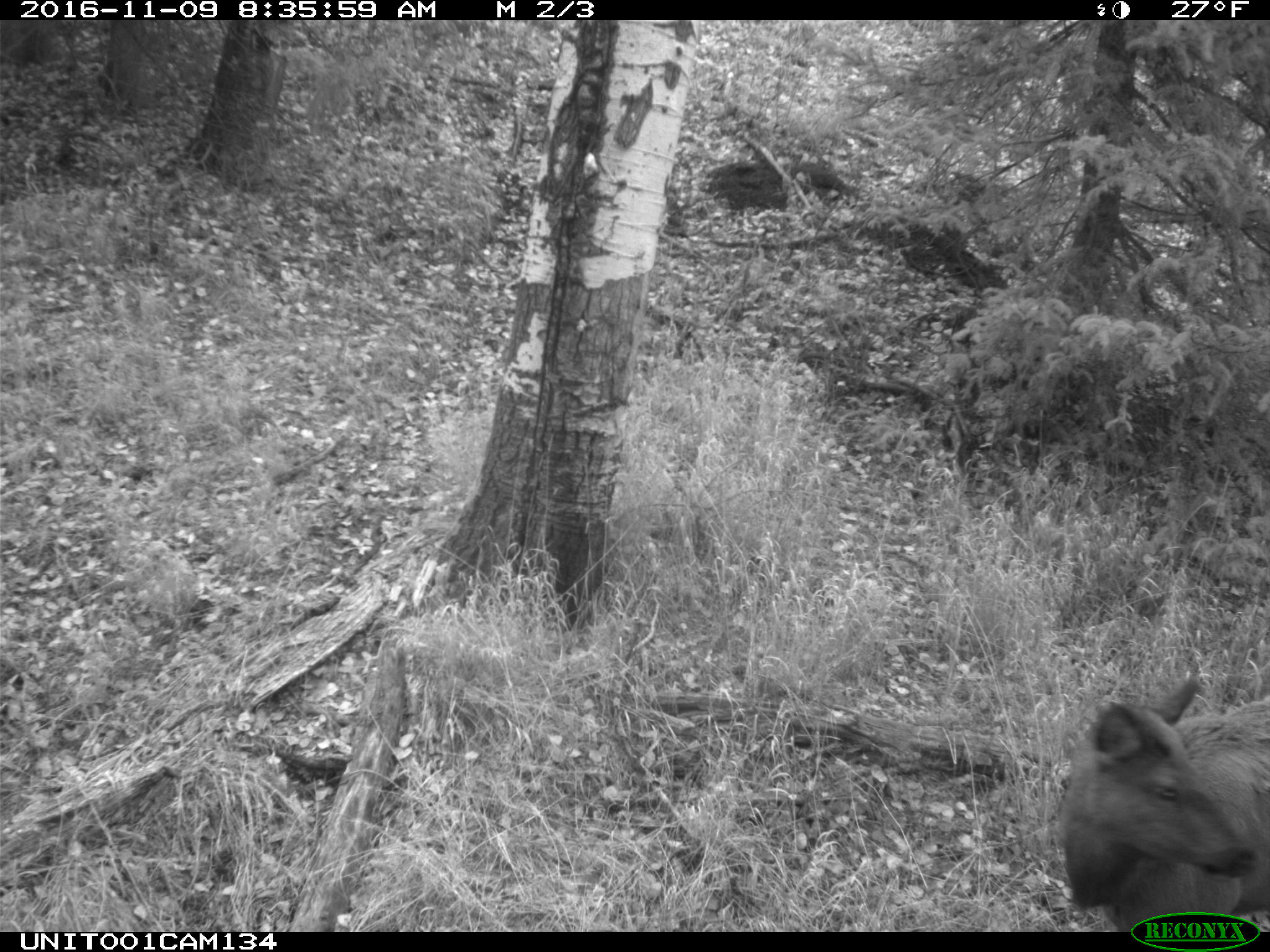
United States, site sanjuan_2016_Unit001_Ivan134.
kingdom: Animalia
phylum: Chordata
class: Mammalia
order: Artiodactyla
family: Cervidae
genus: Cervus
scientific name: Cervus elaphus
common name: red deer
Cervus elaphus (red deer).